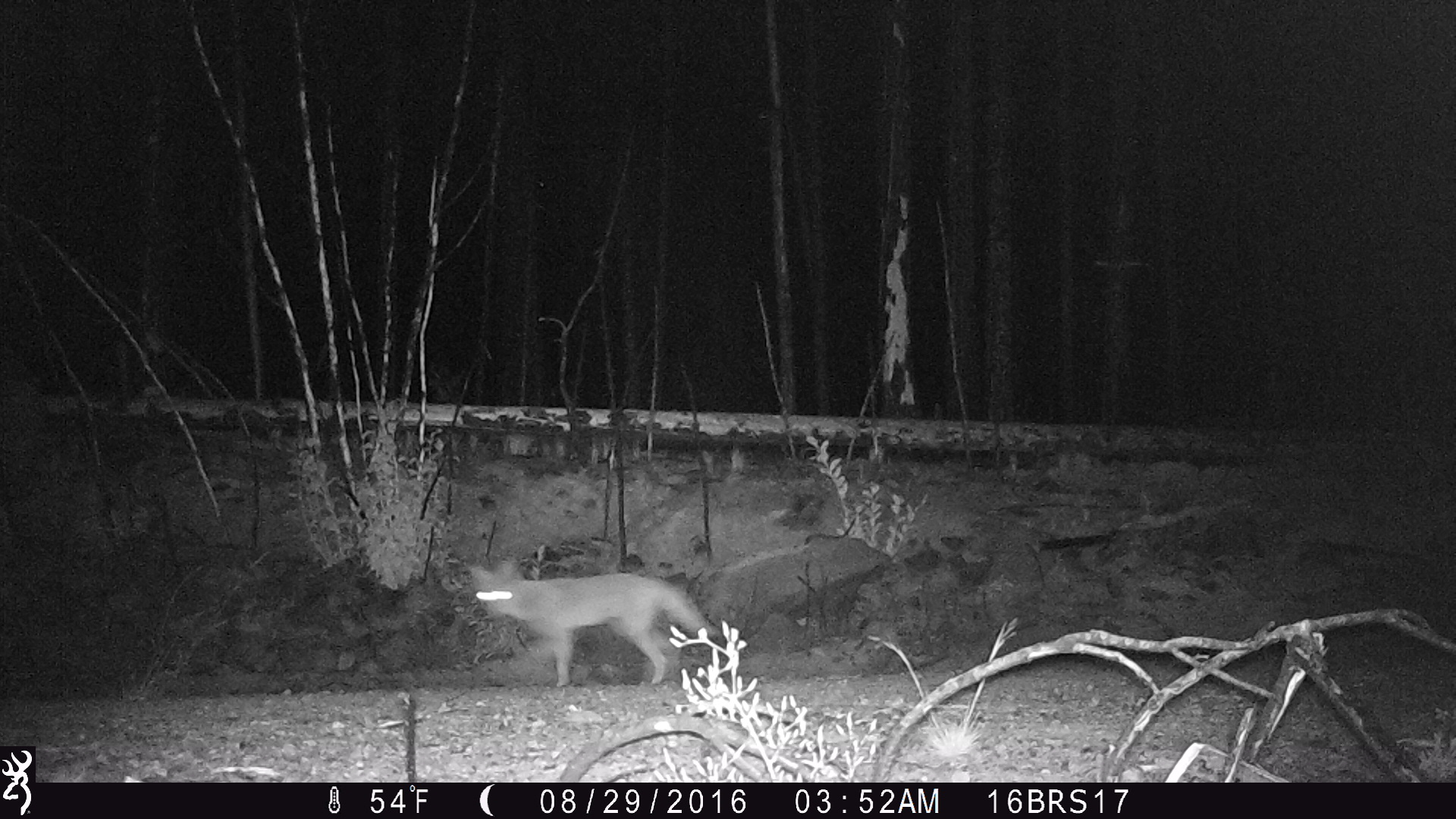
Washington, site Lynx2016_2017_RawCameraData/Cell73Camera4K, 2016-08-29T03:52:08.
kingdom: Animalia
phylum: Chordata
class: Mammalia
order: Carnivora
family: Canidae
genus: Canis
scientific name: Canis latrans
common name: coyote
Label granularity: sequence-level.